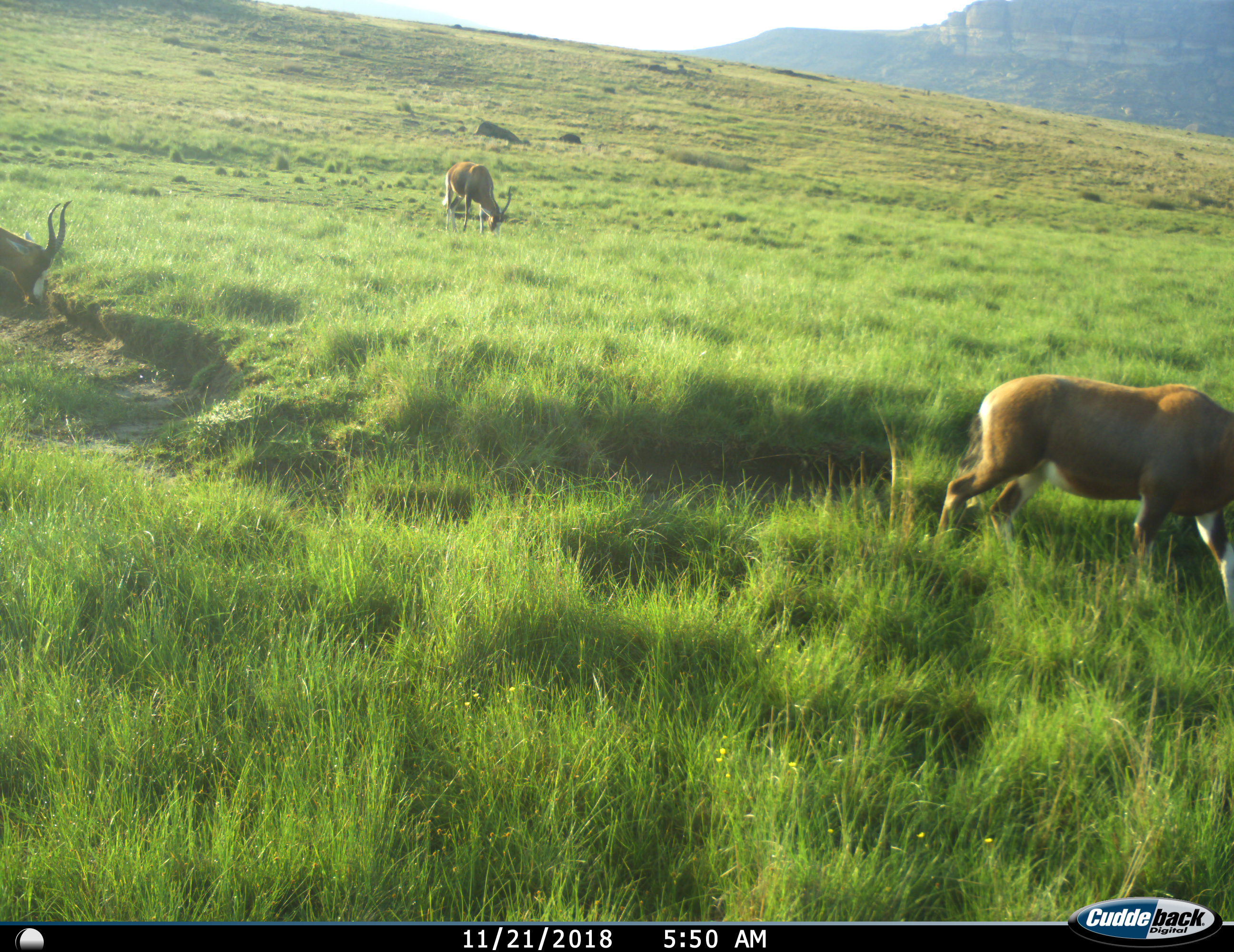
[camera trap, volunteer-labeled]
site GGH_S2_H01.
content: unidentified animal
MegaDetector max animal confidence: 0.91